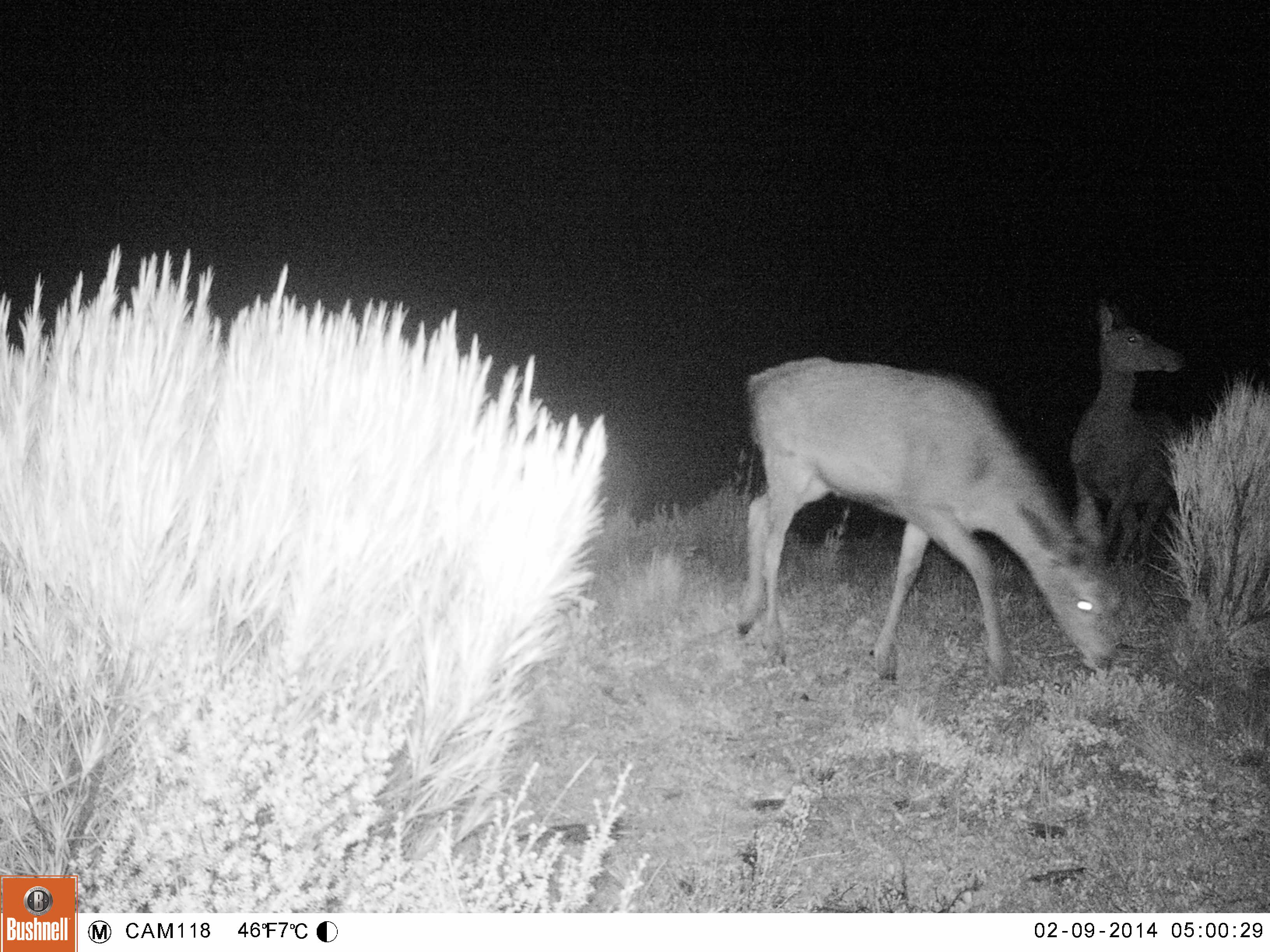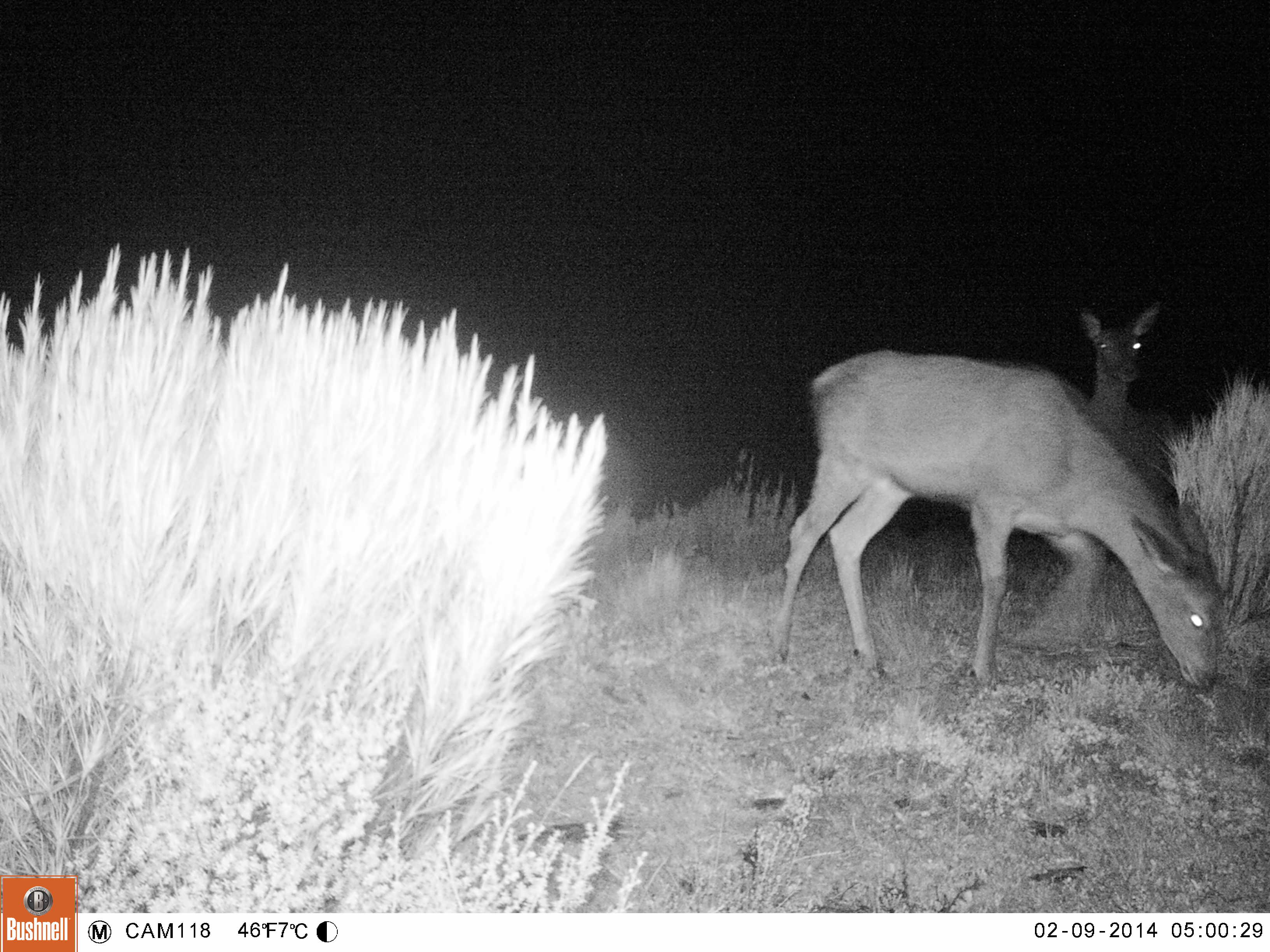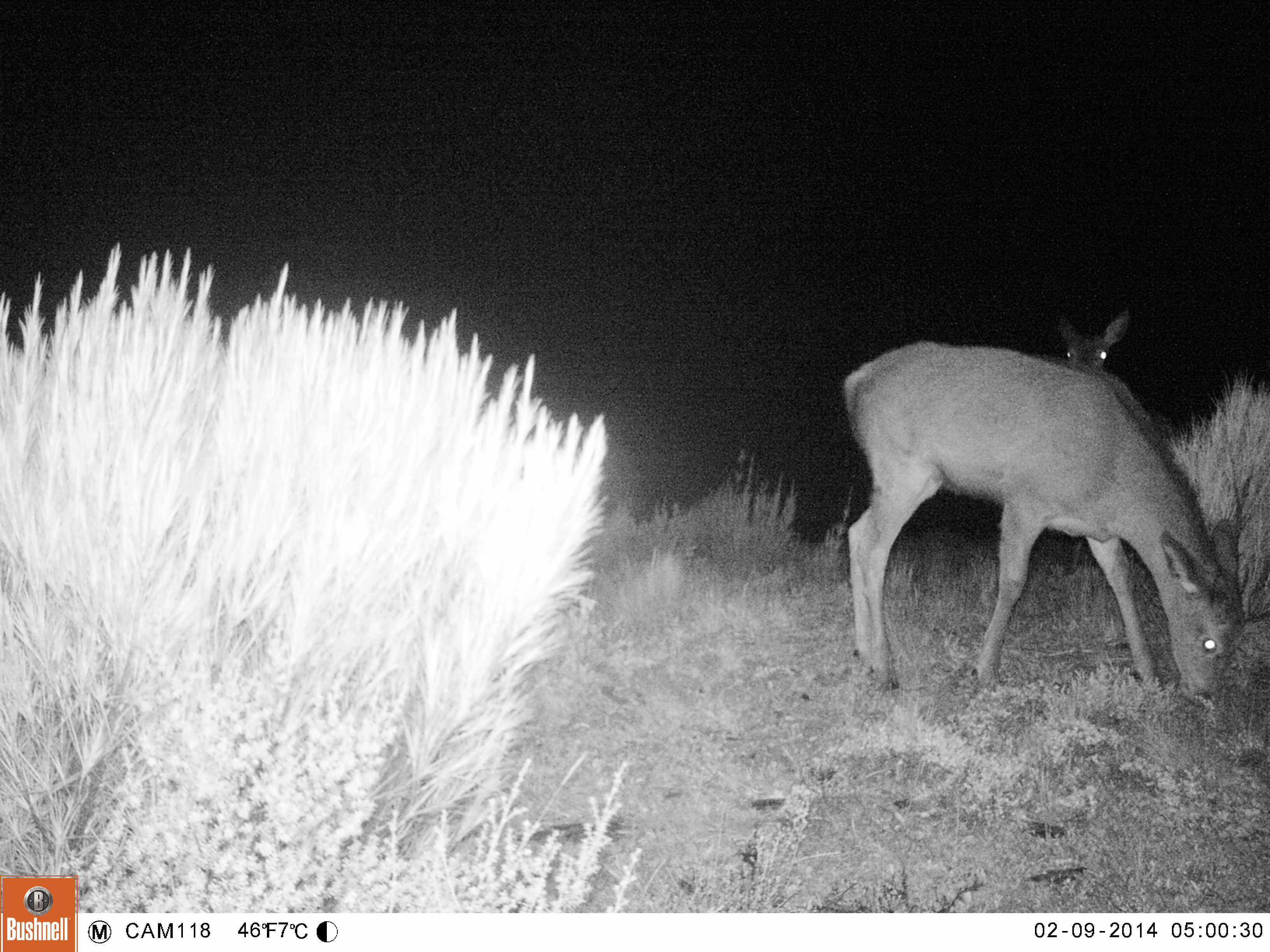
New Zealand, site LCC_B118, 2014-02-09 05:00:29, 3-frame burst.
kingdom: Animalia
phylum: Chordata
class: Mammalia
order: Artiodactyla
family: Cervidae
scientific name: Cervidae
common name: deer